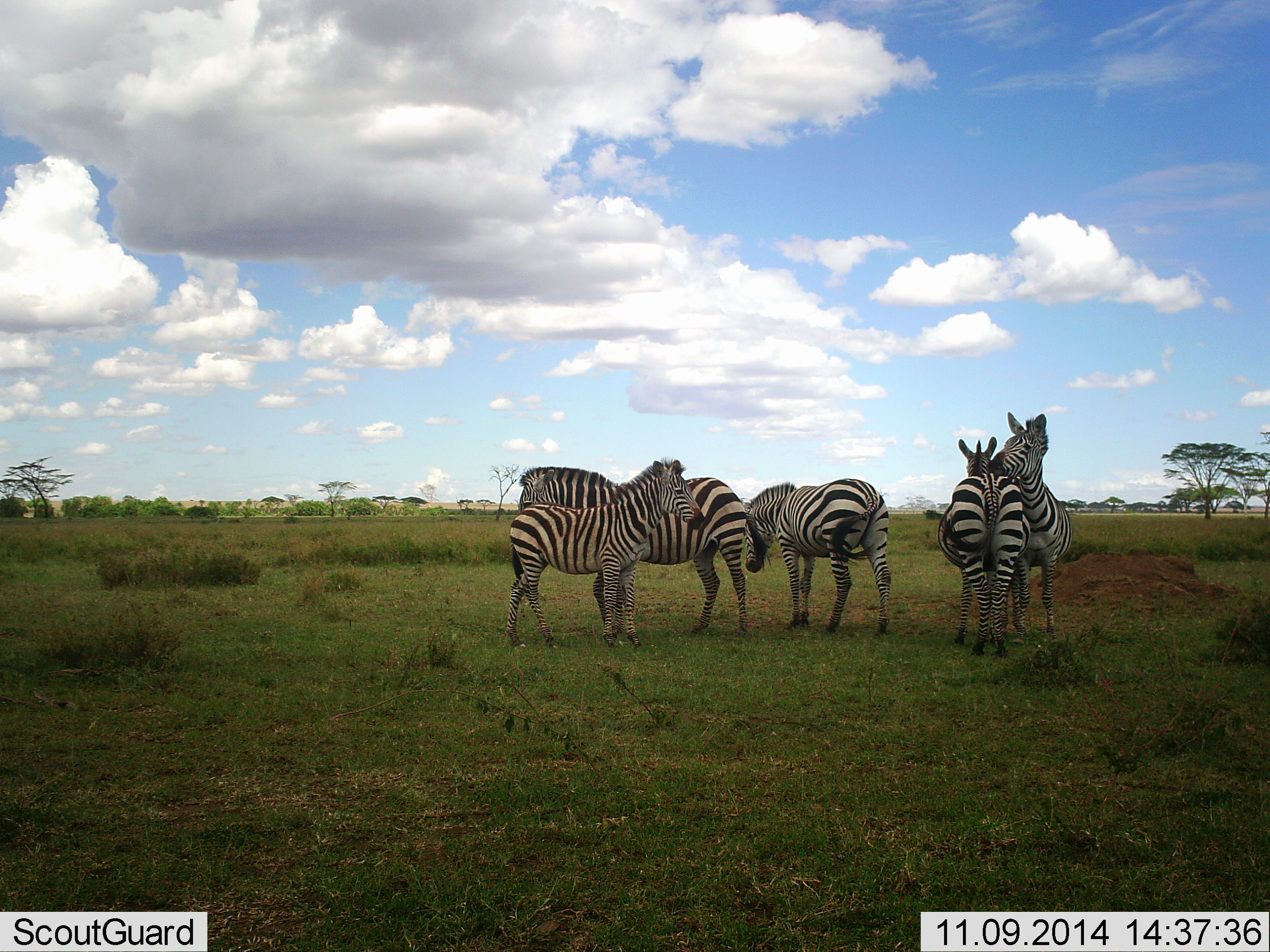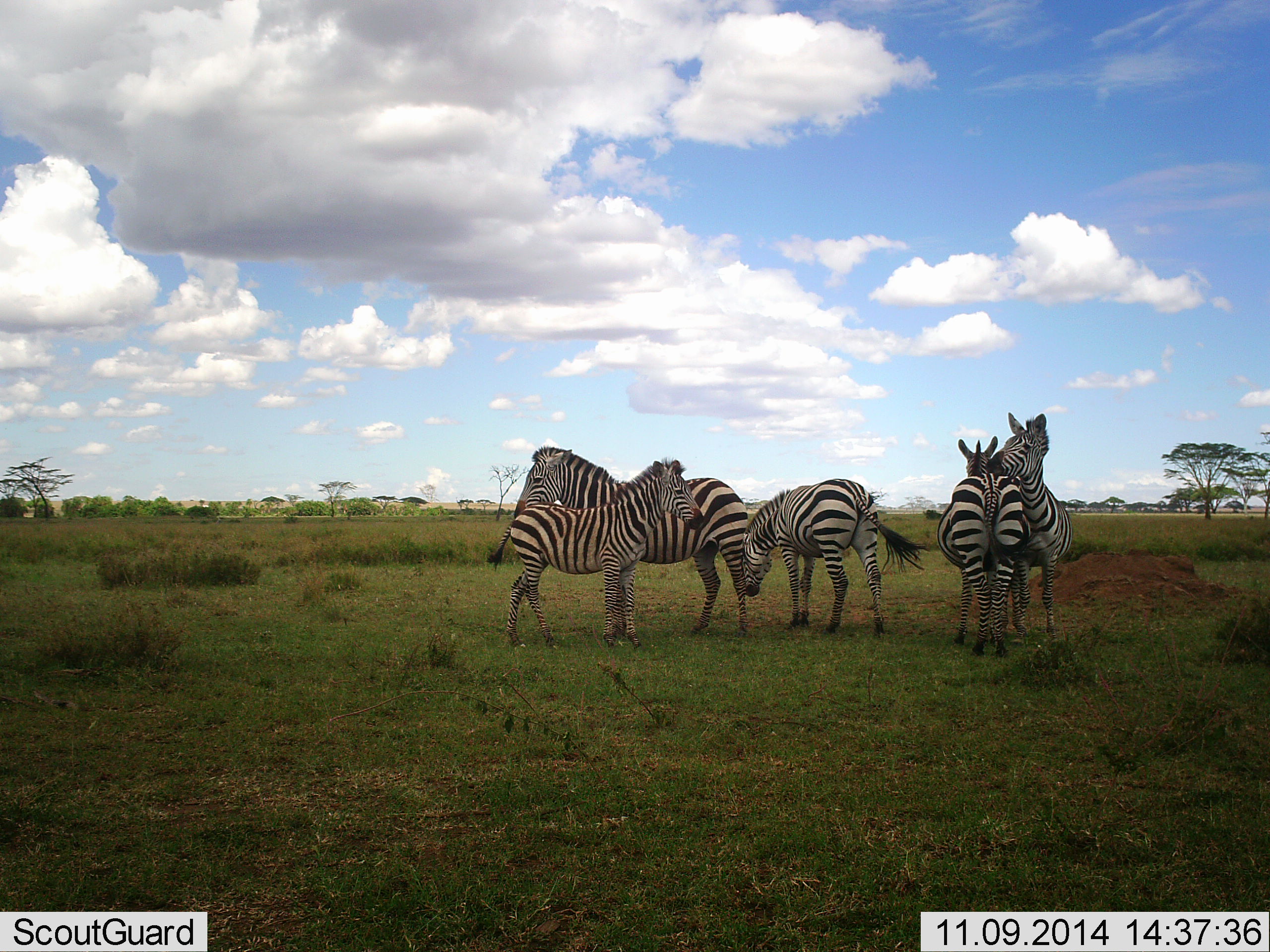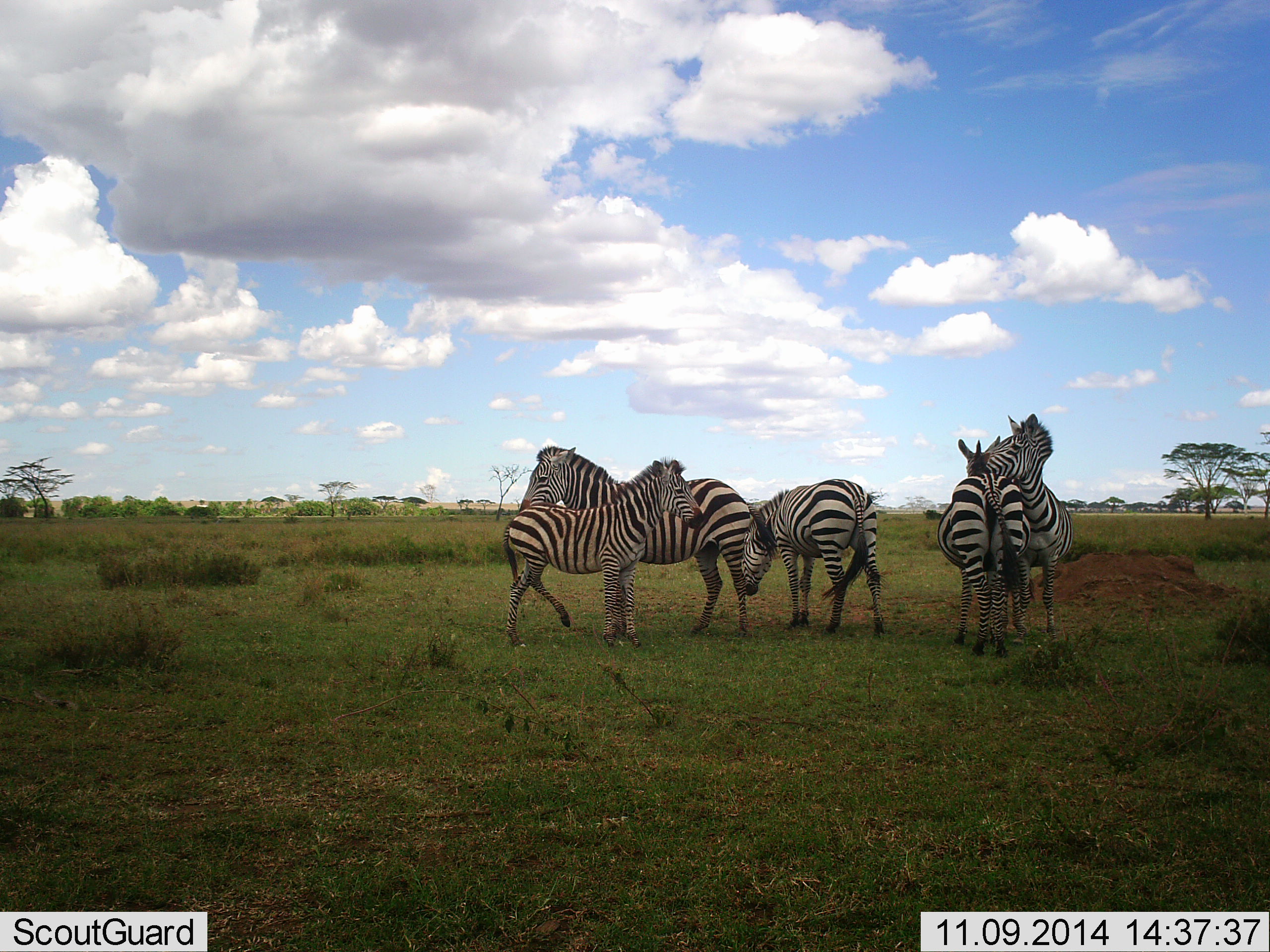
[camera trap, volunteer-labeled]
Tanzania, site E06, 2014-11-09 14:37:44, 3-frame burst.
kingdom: Animalia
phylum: Chordata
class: Mammalia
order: Perissodactyla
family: Equidae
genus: Equus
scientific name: Equus quagga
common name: plains zebra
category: zebra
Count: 5.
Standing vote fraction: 100%.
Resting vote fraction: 0%.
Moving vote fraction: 0%.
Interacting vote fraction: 73%.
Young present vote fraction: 45%.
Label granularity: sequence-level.